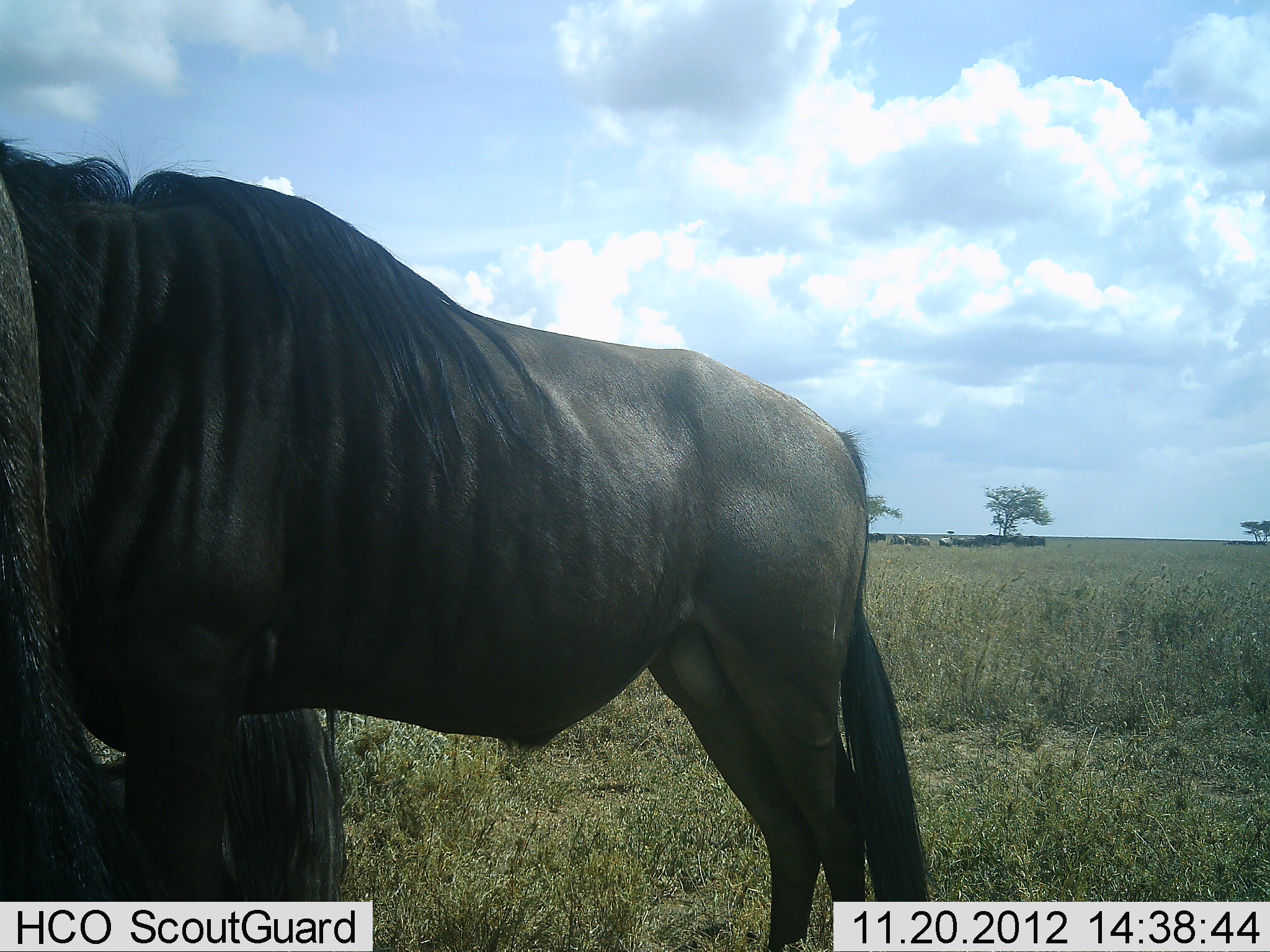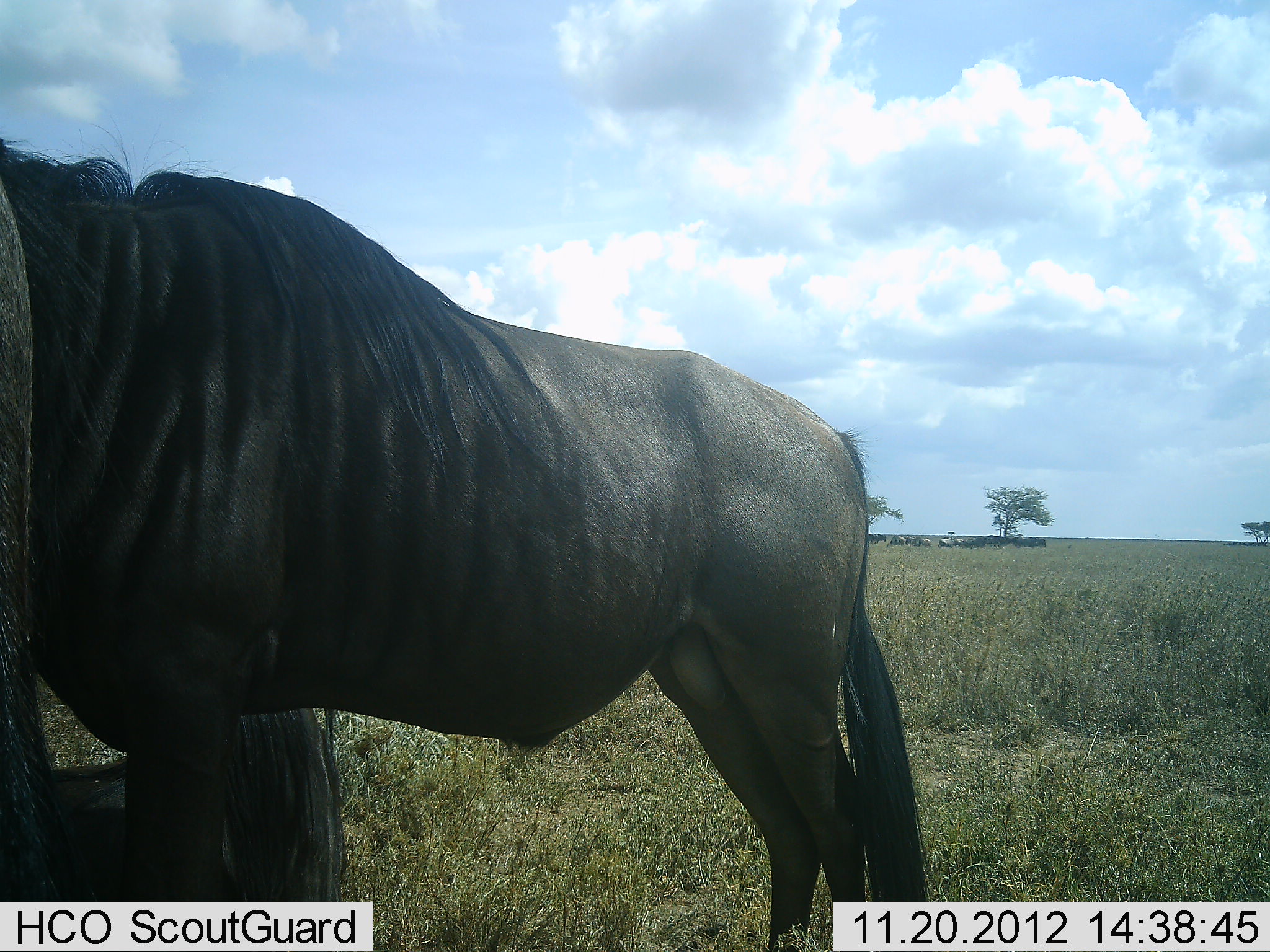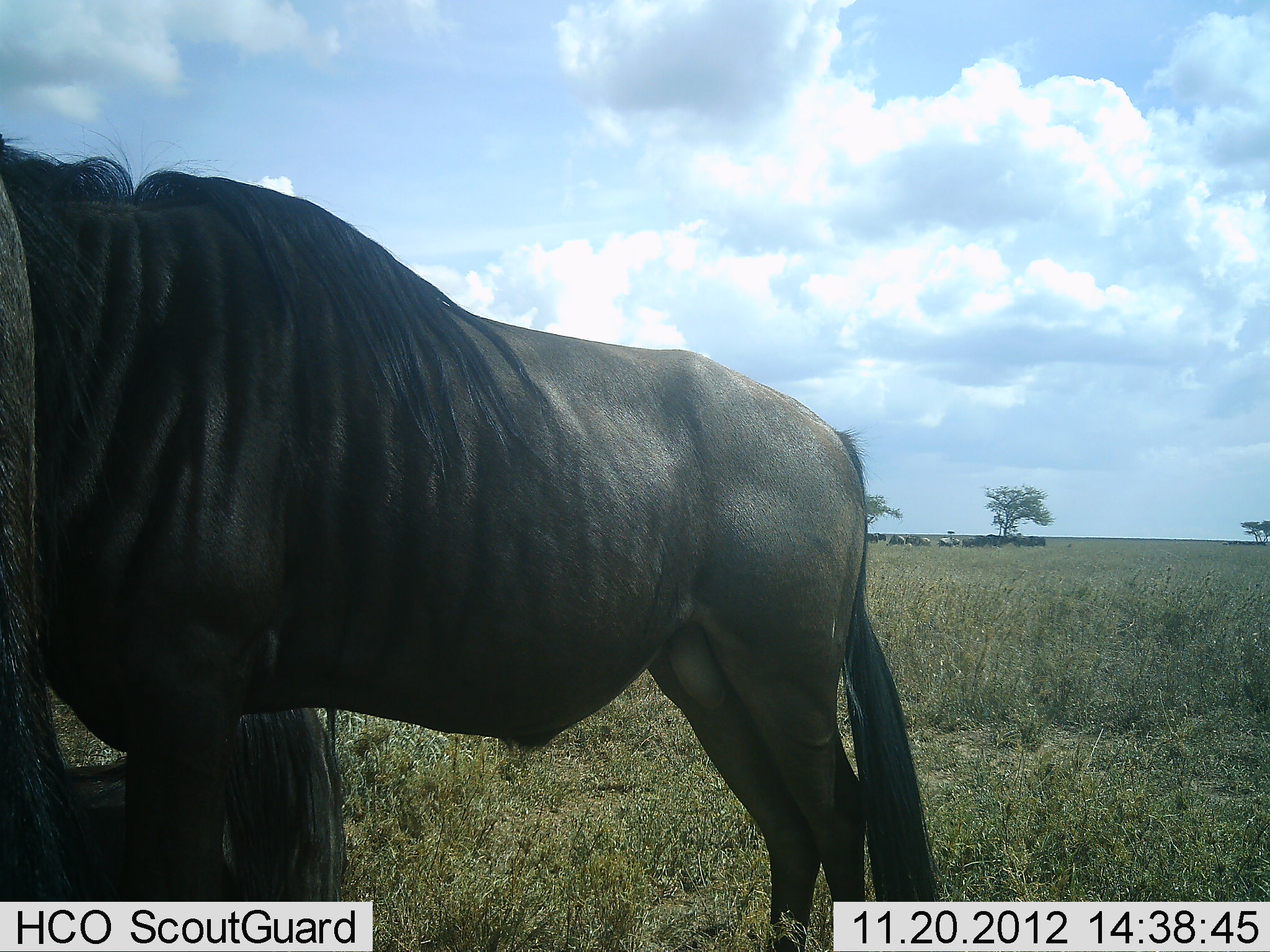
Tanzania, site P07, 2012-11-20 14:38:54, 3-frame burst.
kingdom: Animalia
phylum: Chordata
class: Mammalia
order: Artiodactyla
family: Bovidae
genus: Connochaetes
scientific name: Connochaetes taurinus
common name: blue wildebeest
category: wildebeest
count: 2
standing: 100%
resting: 40%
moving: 0%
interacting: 0%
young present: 0%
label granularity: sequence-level